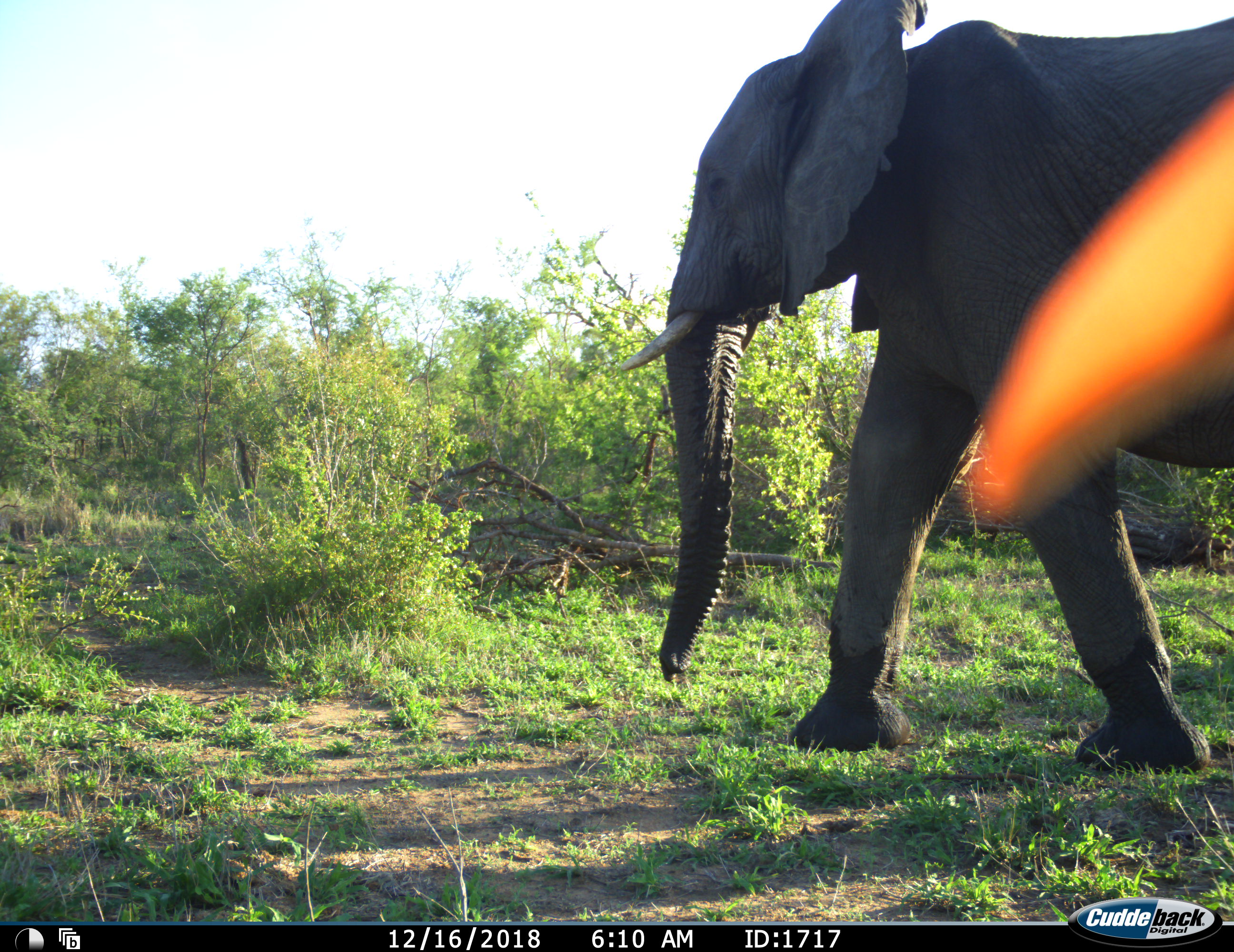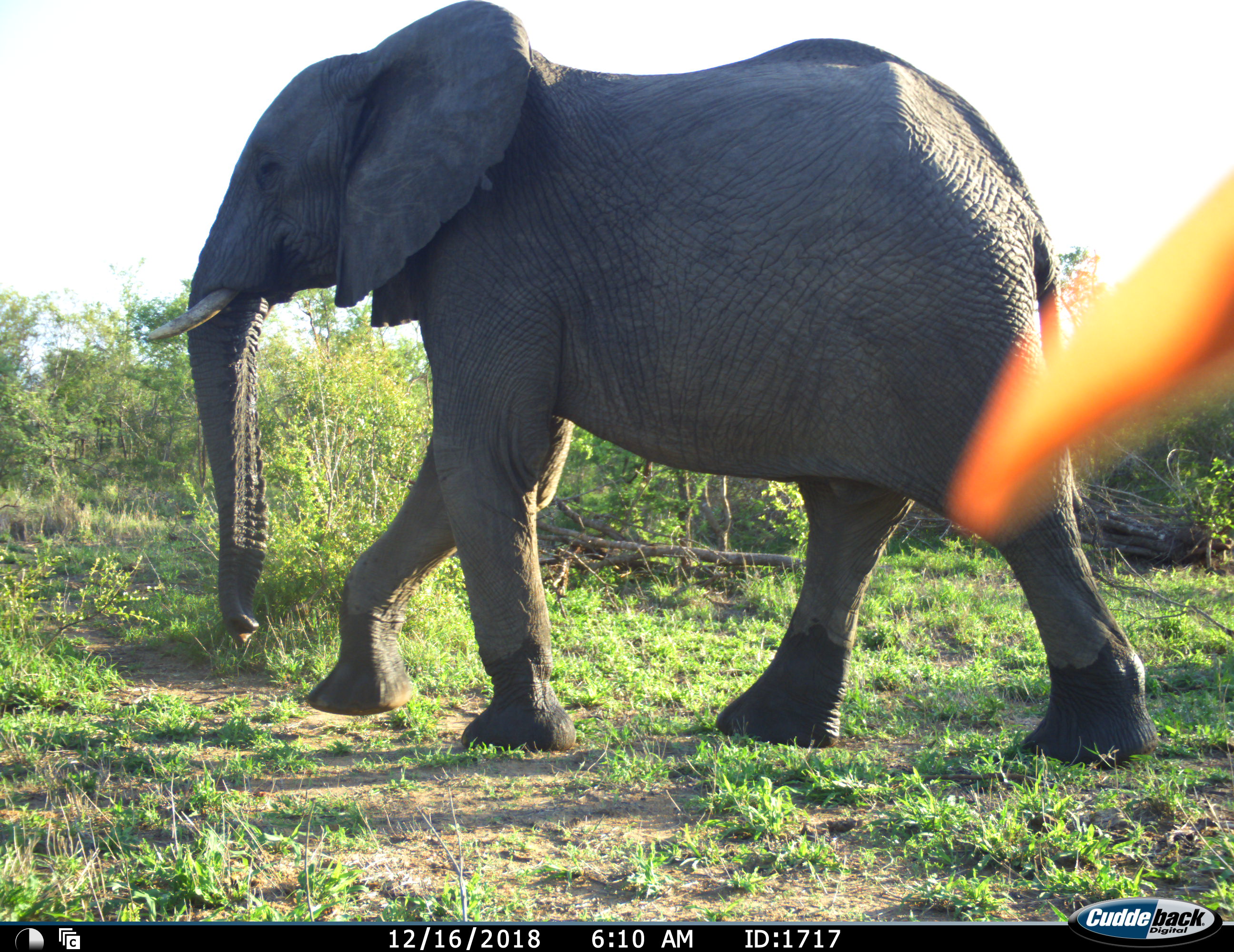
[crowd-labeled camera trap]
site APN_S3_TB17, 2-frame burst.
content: unidentified animal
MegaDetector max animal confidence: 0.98